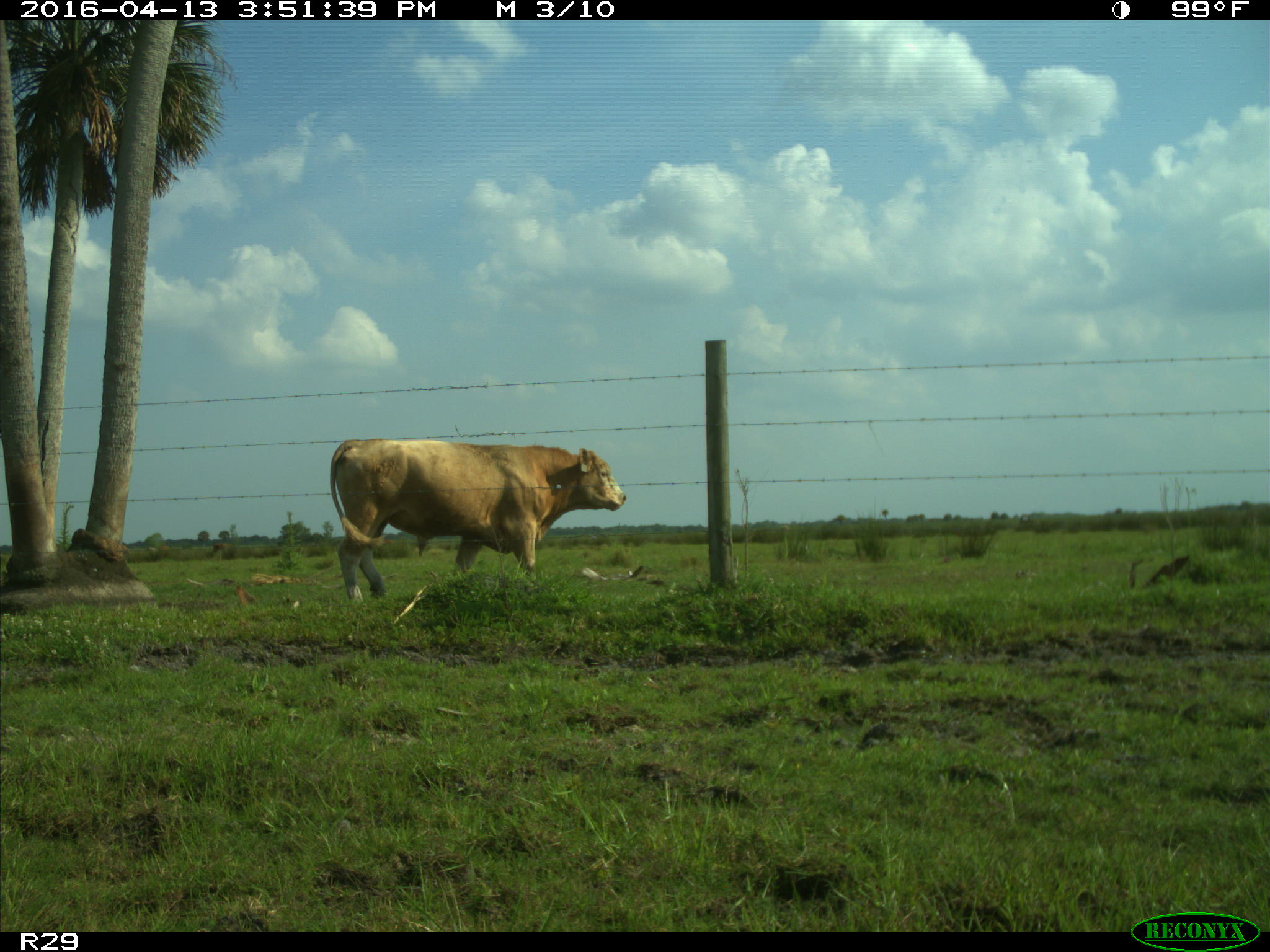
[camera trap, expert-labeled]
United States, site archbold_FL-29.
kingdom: Animalia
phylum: Chordata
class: Mammalia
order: Artiodactyla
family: Bovidae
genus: Bos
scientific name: Bos taurus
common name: domestic cow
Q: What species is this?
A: Bos taurus (domestic cow).